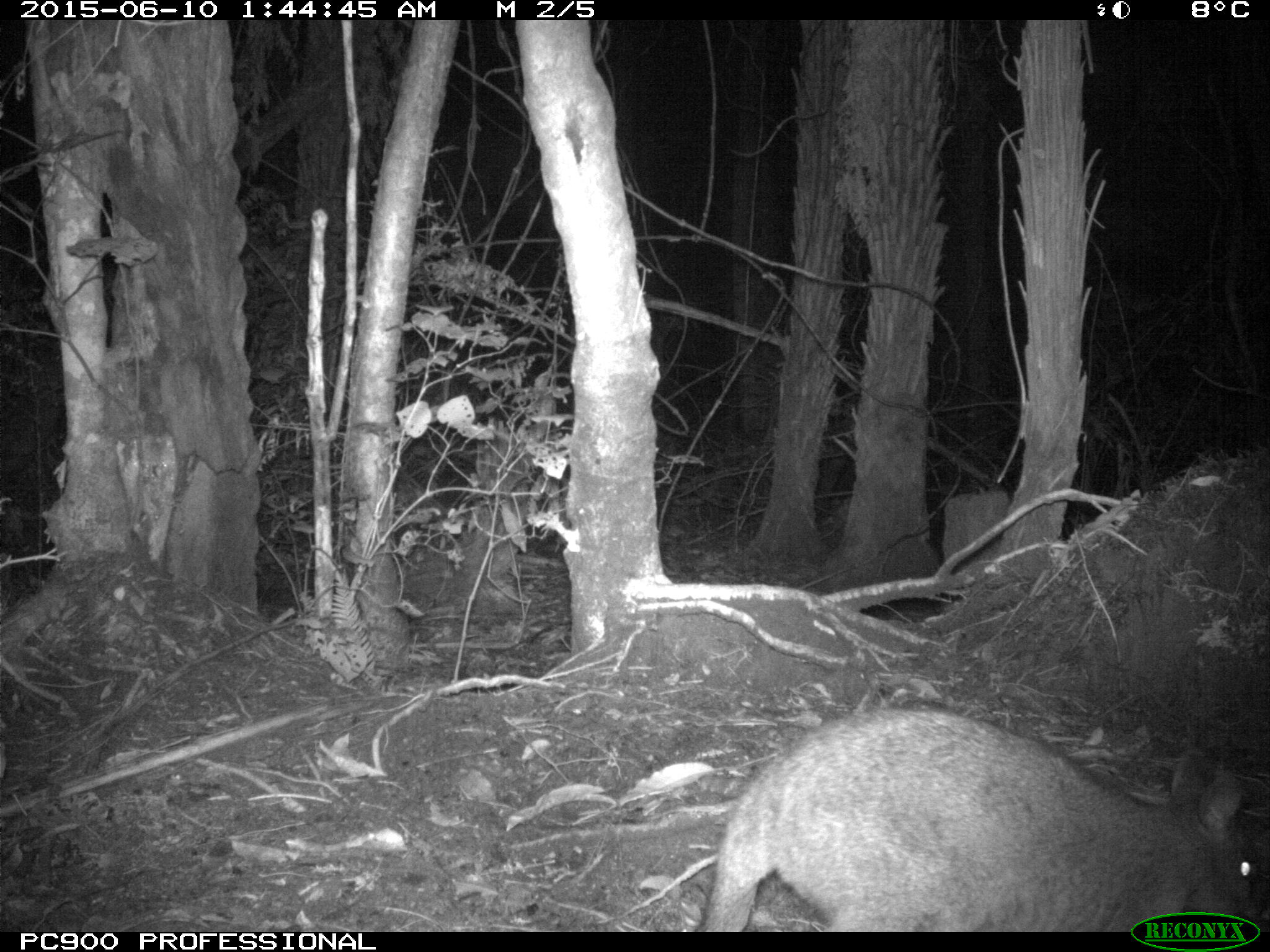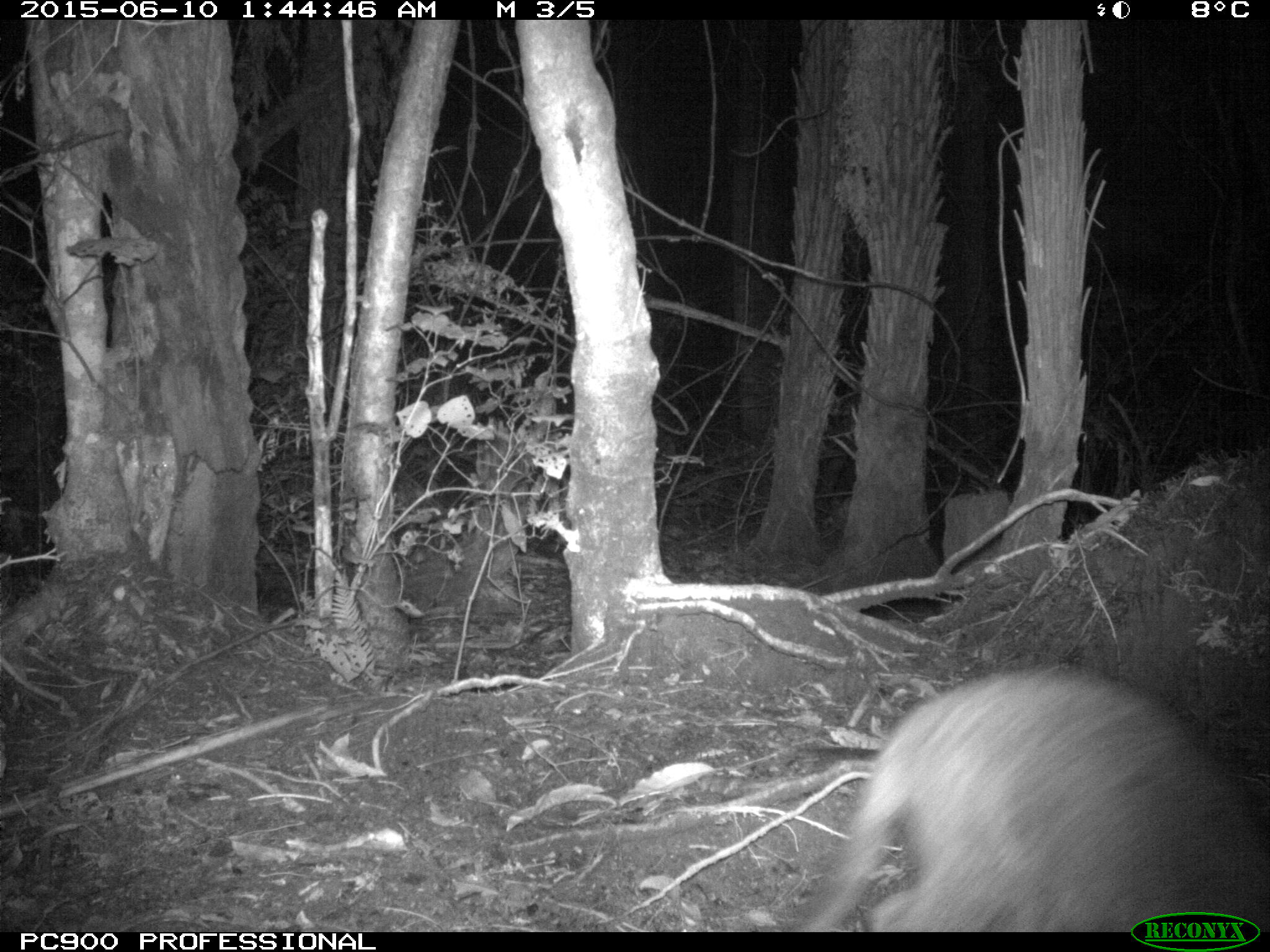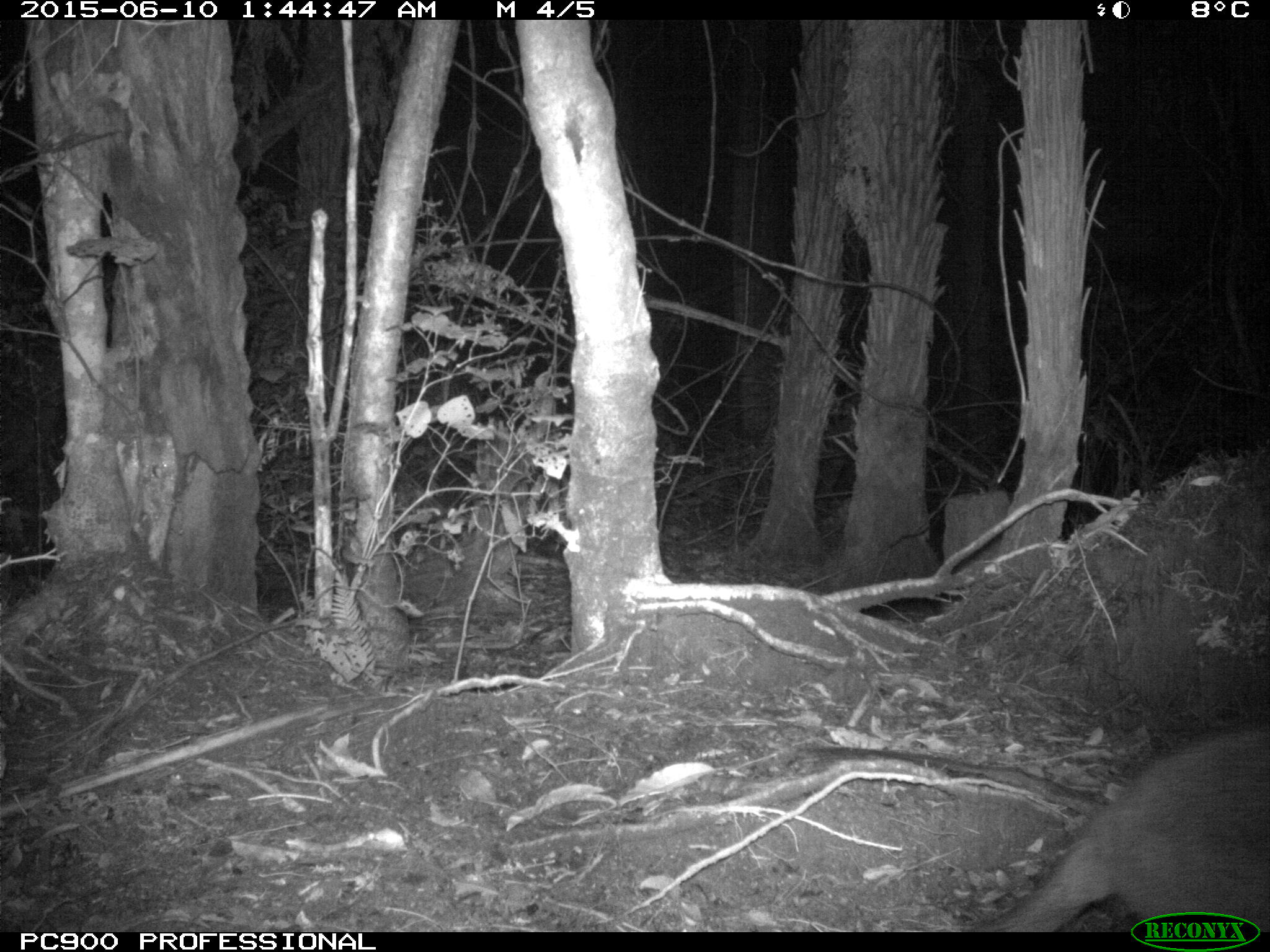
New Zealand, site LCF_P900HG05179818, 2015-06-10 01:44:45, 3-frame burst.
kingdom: Animalia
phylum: Chordata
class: Mammalia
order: Diprotodontia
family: Macropodidae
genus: Notamacropus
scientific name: Notamacropus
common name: wallaby